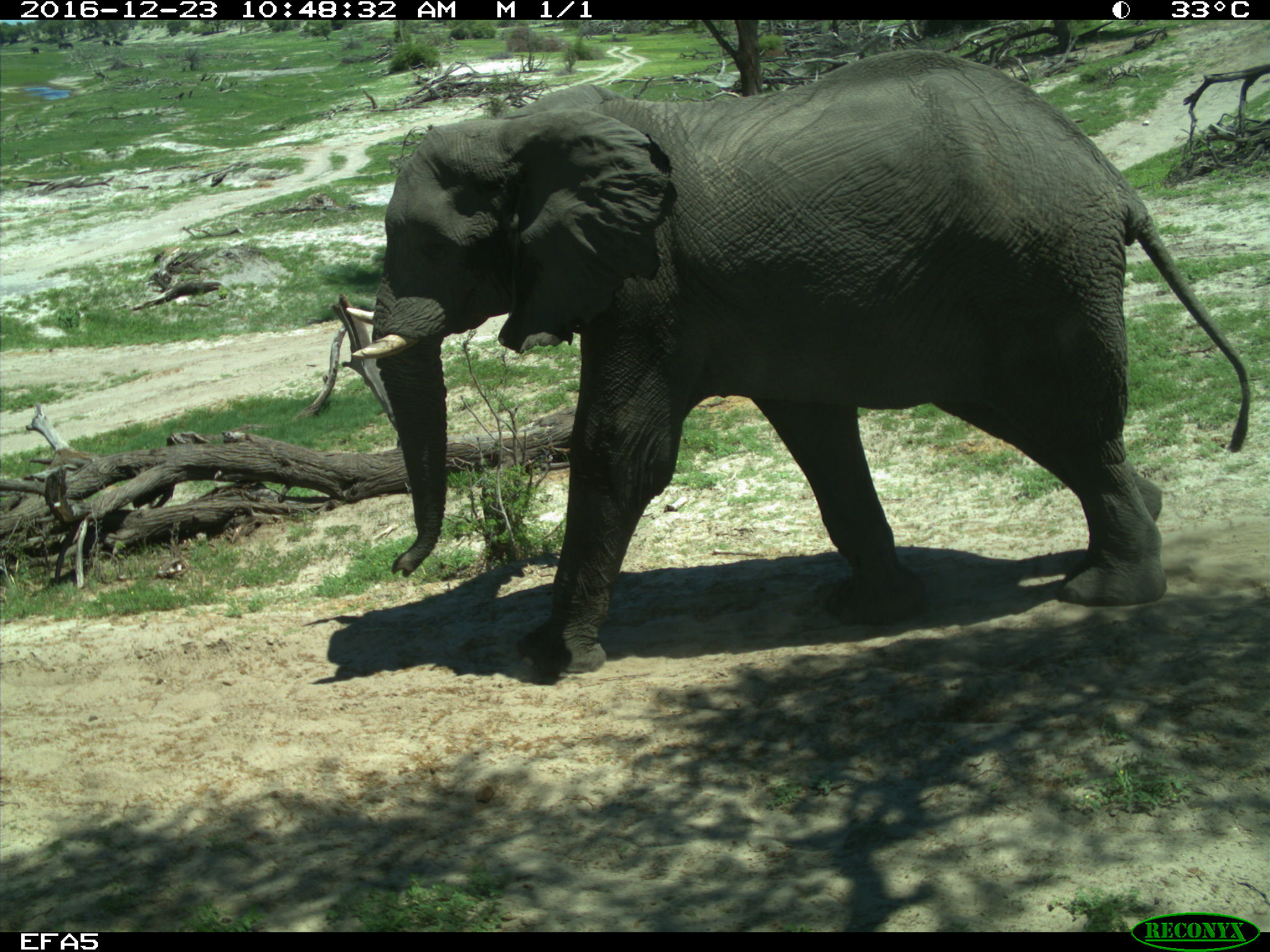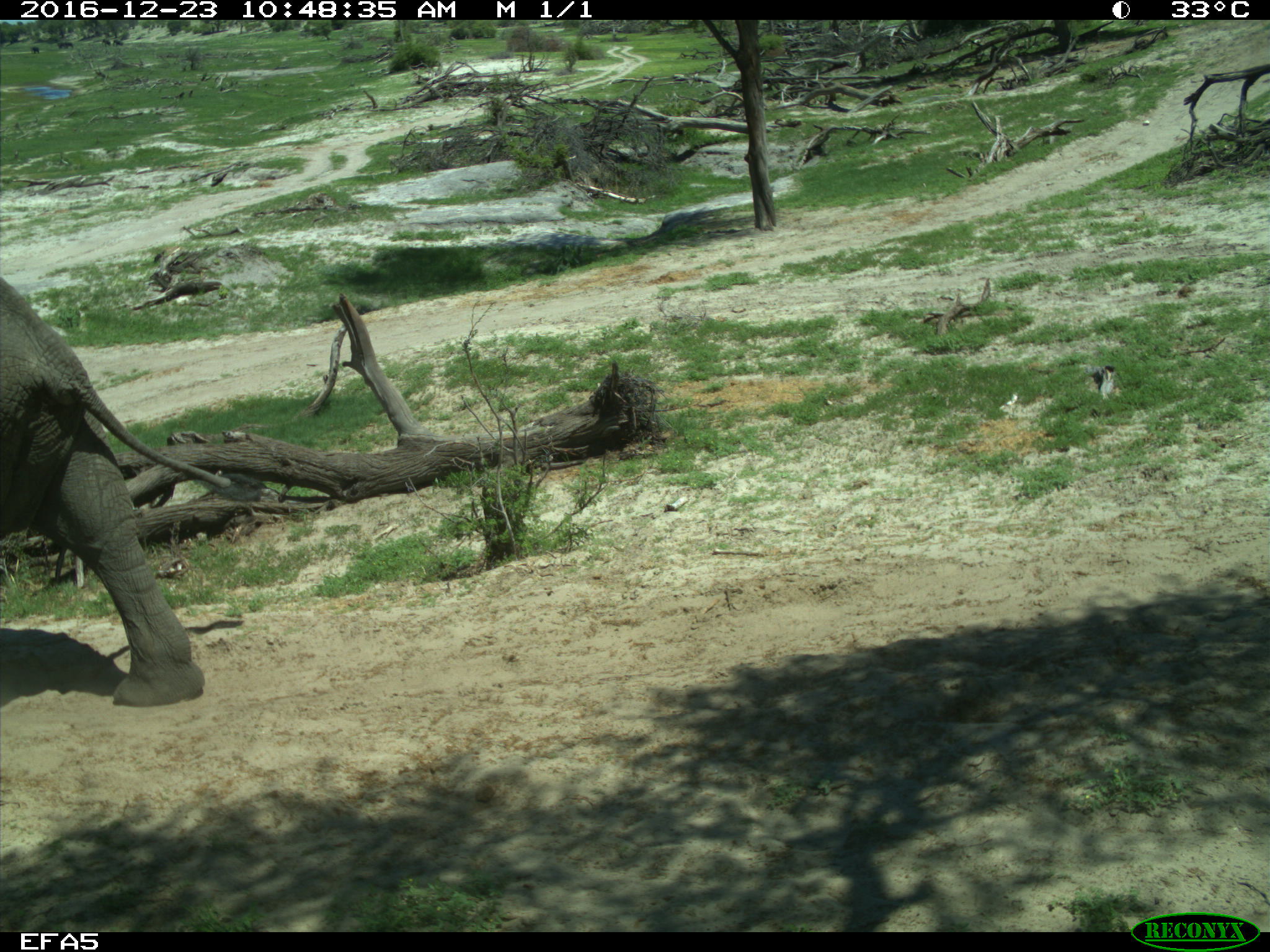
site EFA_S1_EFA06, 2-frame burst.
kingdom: Animalia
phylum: Chordata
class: Mammalia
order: Proboscidea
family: Elephantidae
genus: Loxodonta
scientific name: Loxodonta africana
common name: african bush elephant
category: elephant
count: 1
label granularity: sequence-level